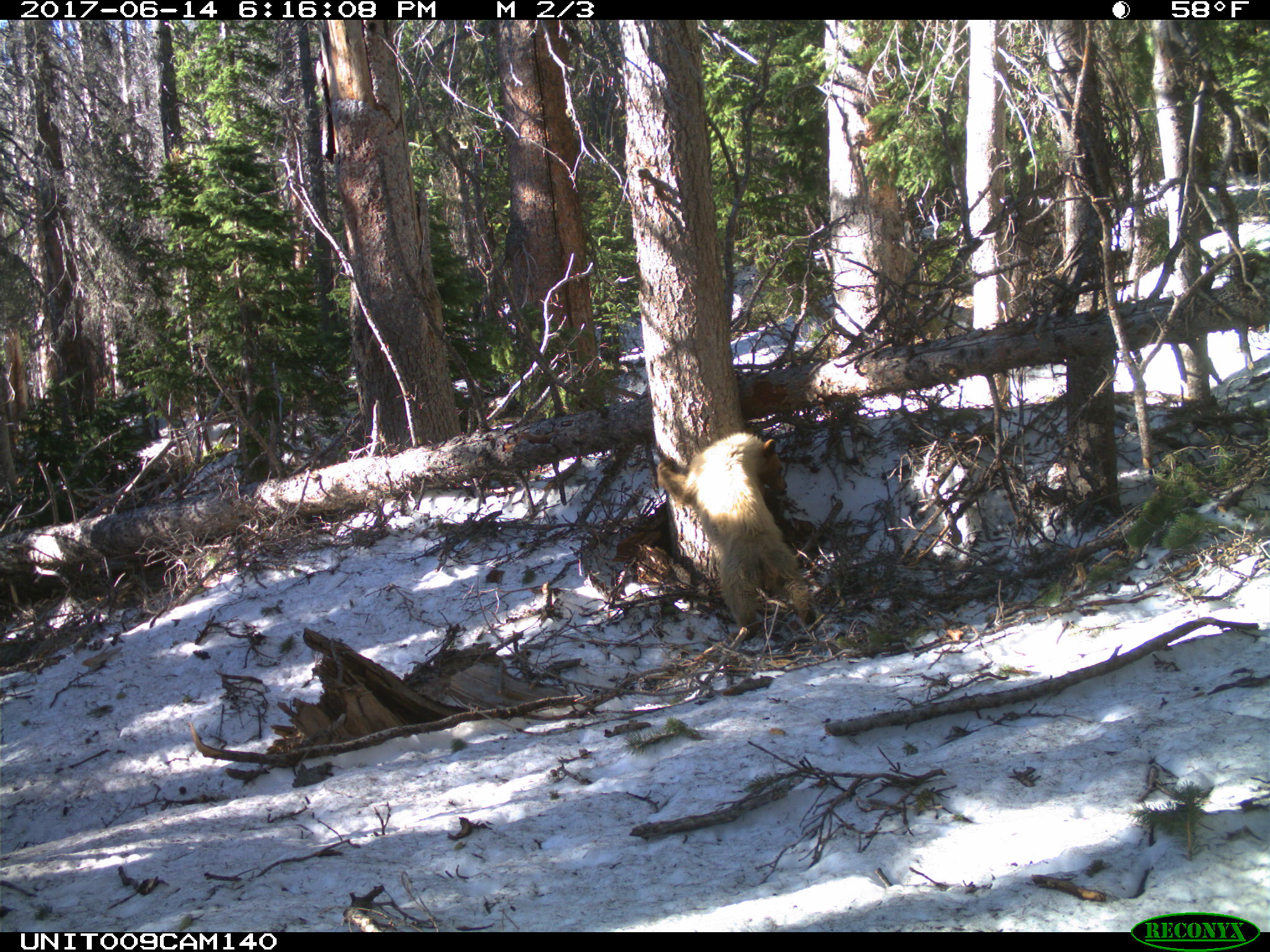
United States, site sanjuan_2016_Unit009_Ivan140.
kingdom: Animalia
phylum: Chordata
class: Mammalia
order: Carnivora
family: Ursidae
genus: Ursus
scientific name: Ursus americanus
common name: american black bear